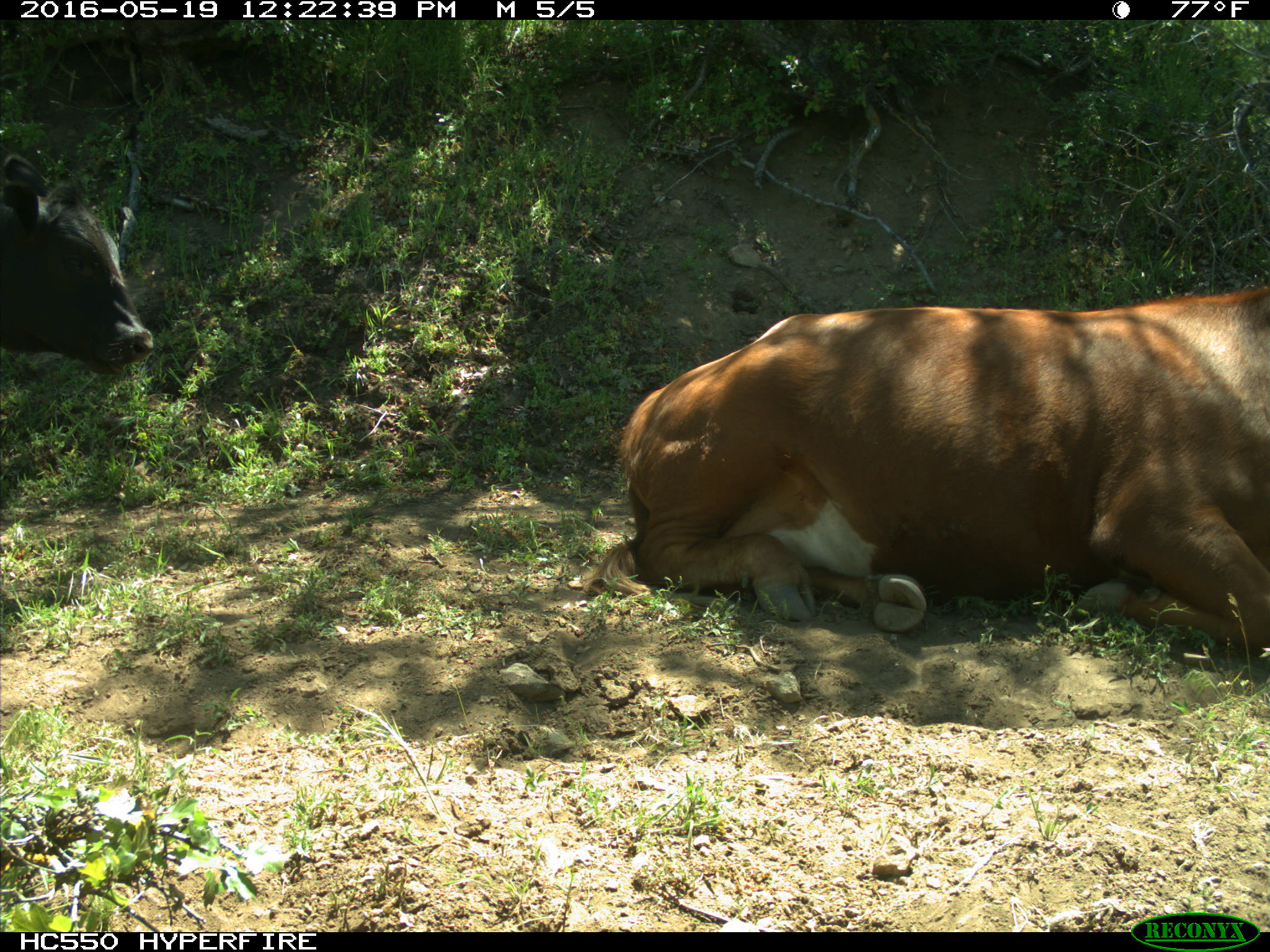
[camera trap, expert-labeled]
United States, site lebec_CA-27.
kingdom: Animalia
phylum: Chordata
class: Mammalia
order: Artiodactyla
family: Bovidae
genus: Bos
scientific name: Bos taurus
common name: domestic cow